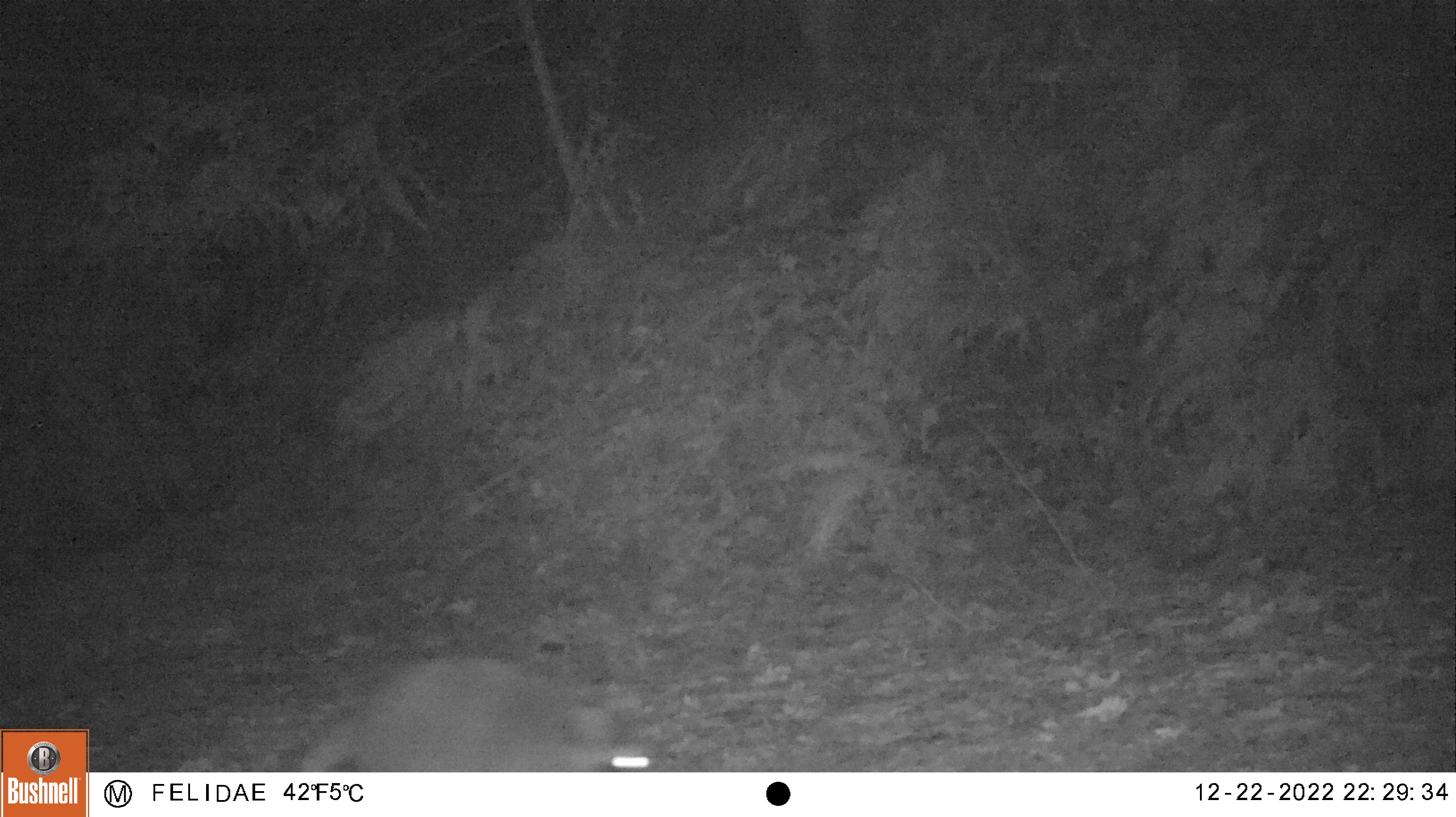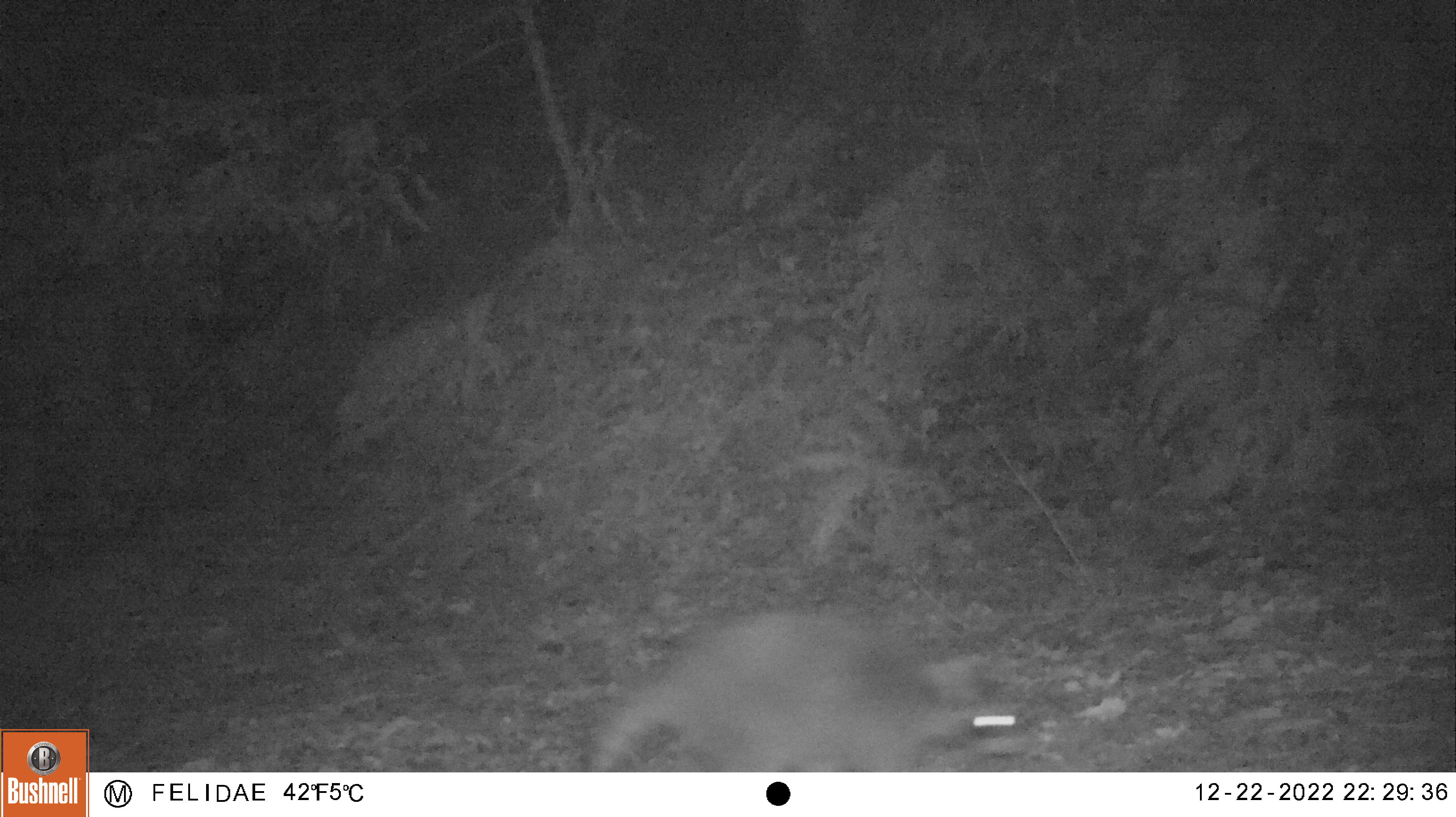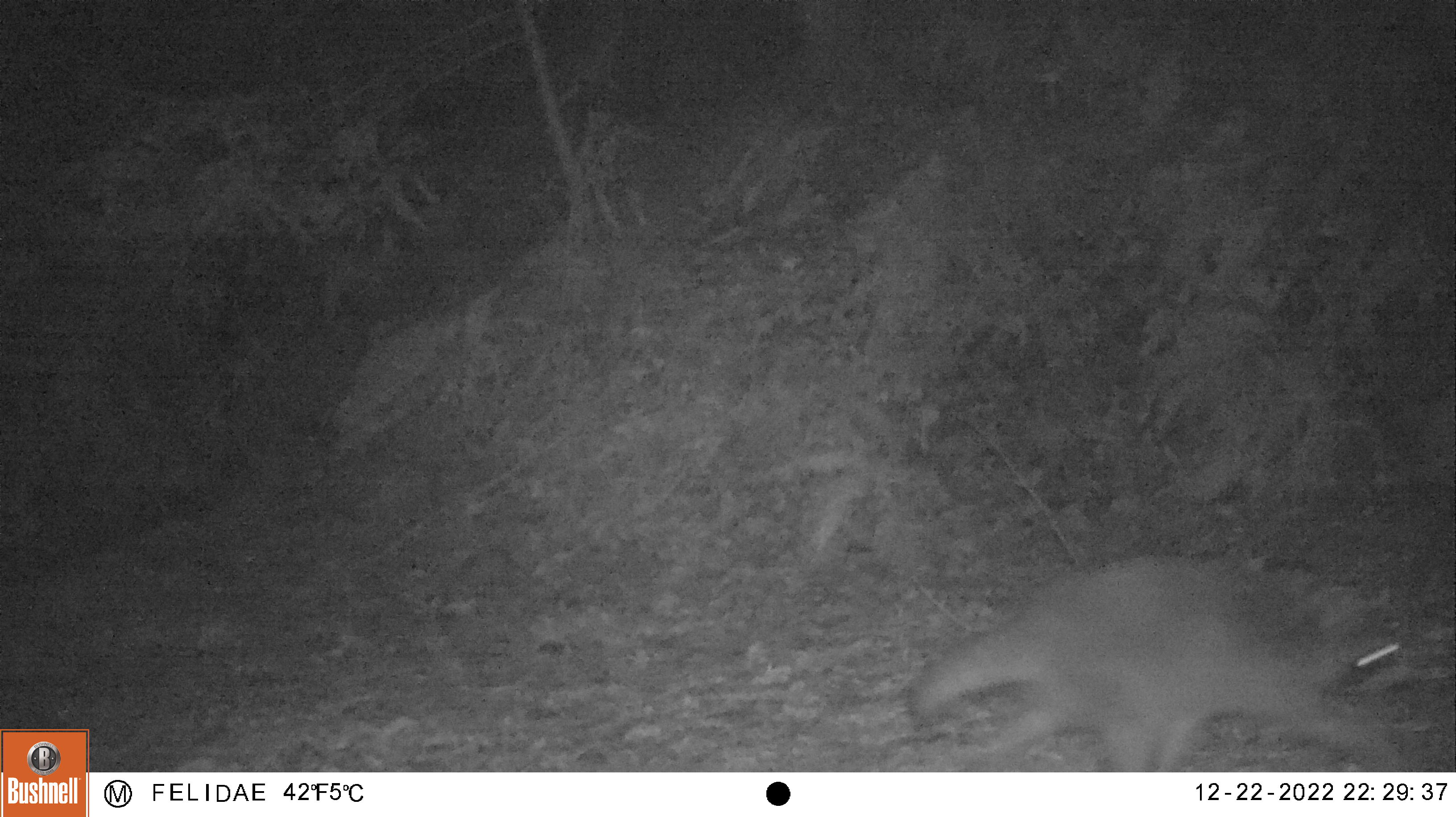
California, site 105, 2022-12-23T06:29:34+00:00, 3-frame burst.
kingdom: Animalia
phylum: Chordata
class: Mammalia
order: Carnivora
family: Procyonidae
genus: Procyon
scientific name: Procyon lotor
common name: raccoon